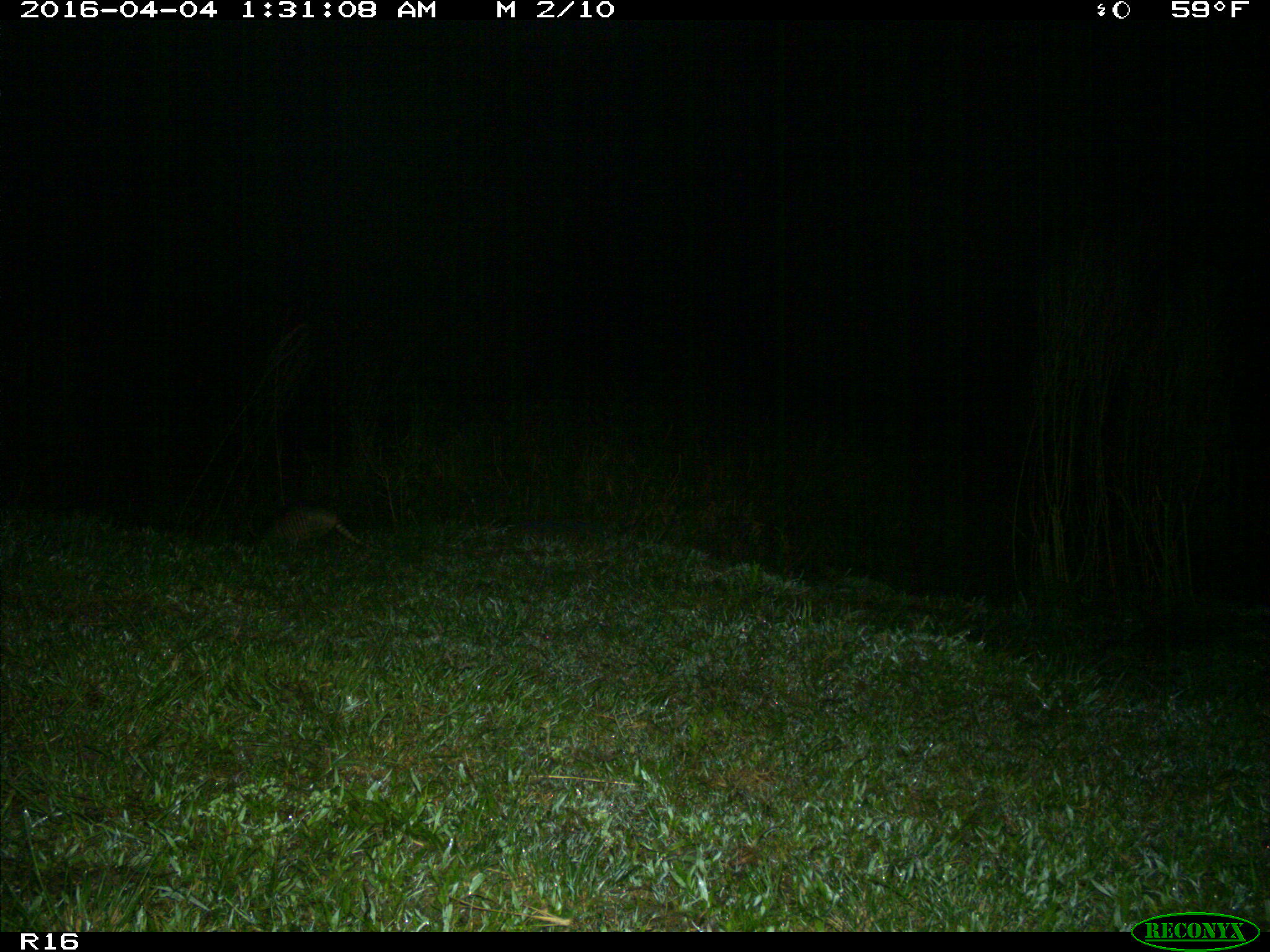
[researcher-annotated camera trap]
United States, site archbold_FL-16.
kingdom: Animalia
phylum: Chordata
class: Mammalia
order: Cingulata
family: Dasypodidae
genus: Dasypus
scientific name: Dasypus novemcinctus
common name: nine-banded armadillo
Dasypus novemcinctus (nine-banded armadillo).